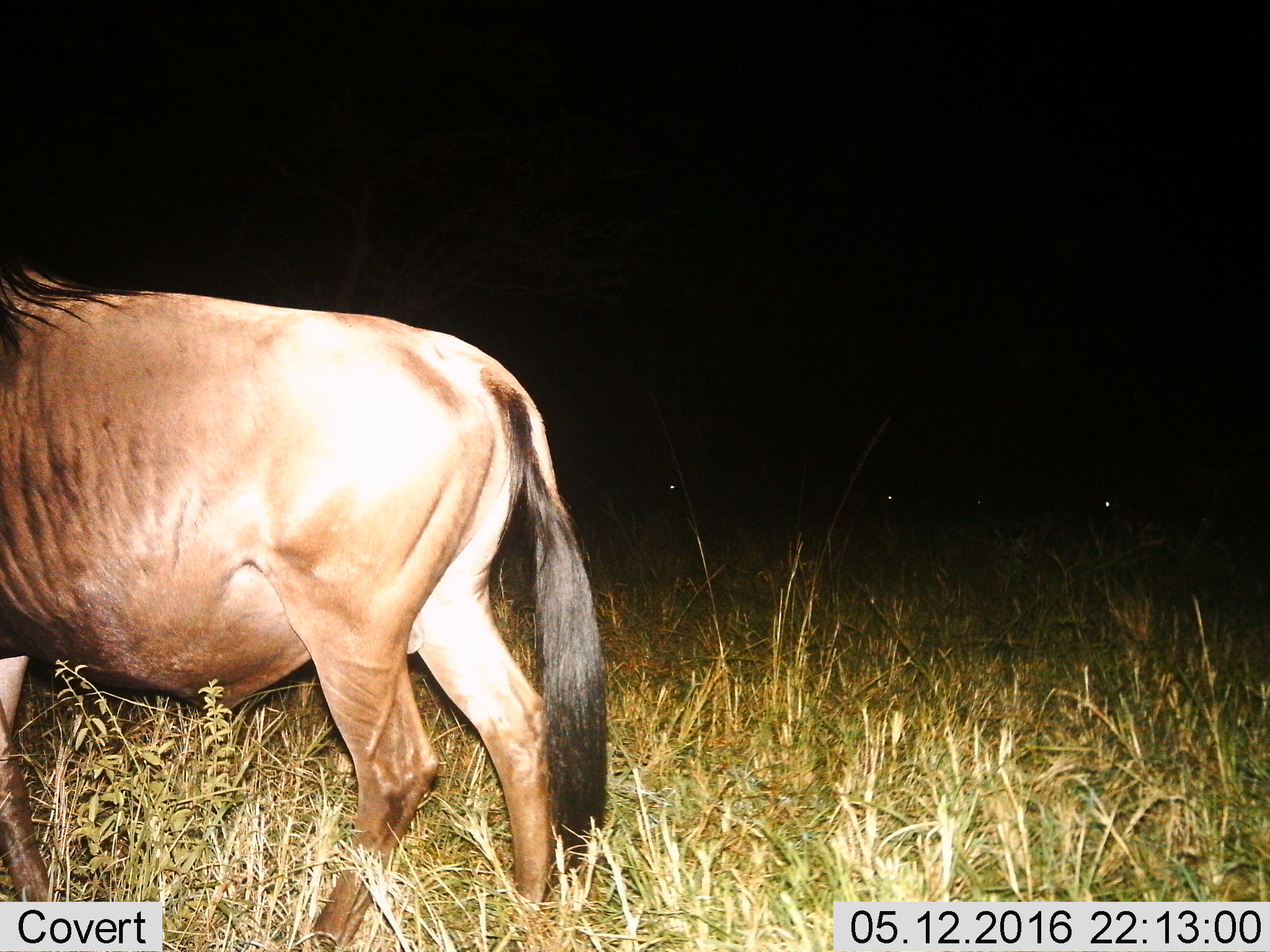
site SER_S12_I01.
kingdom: Animalia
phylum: Chordata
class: Mammalia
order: Artiodactyla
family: Bovidae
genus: Connochaetes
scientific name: Connochaetes taurinus taurinus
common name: blue wildebeest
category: wildebeestblue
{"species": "wildebeestblue (blue wildebeest) (Connochaetes taurinus taurinus)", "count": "1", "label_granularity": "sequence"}